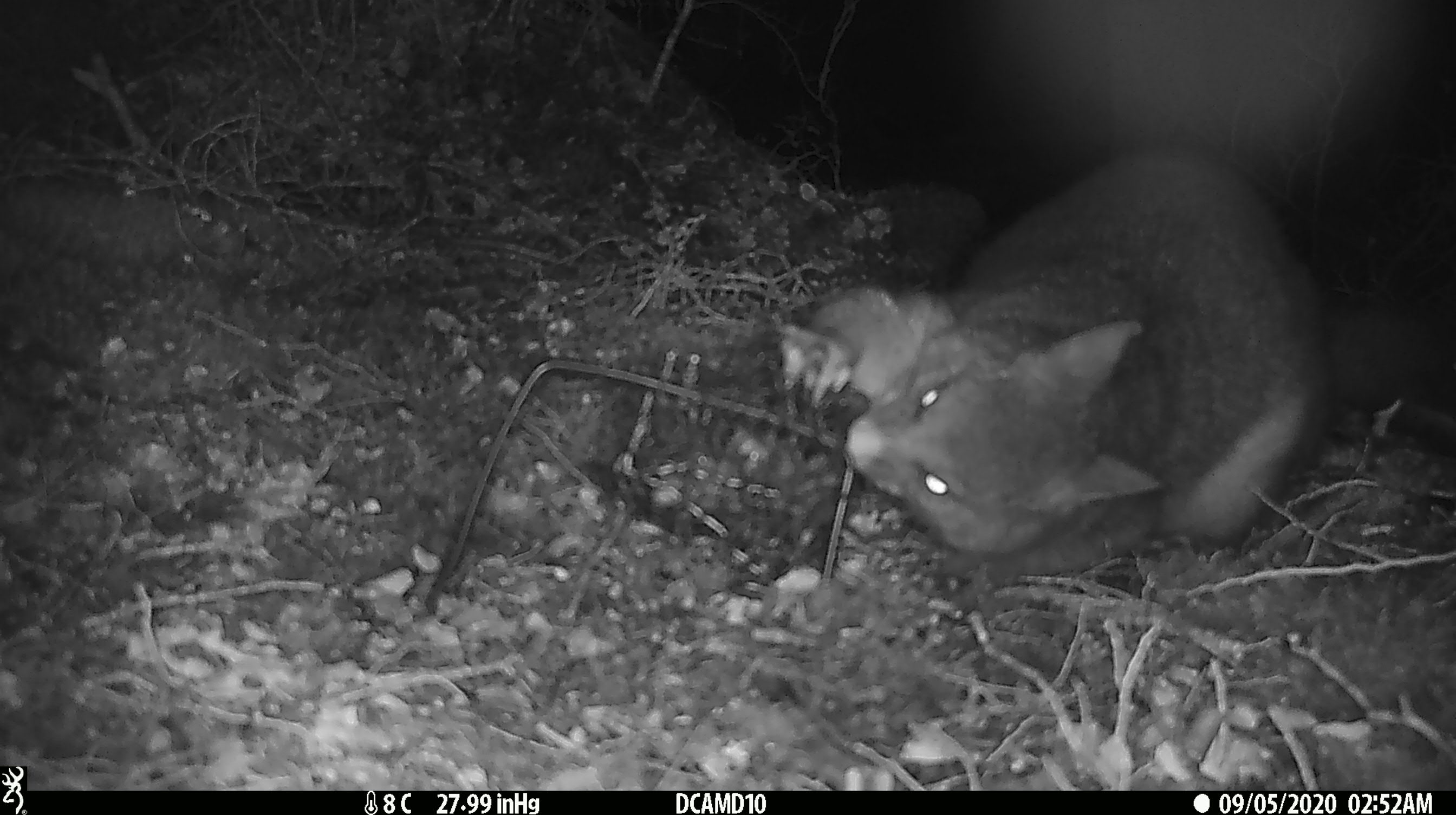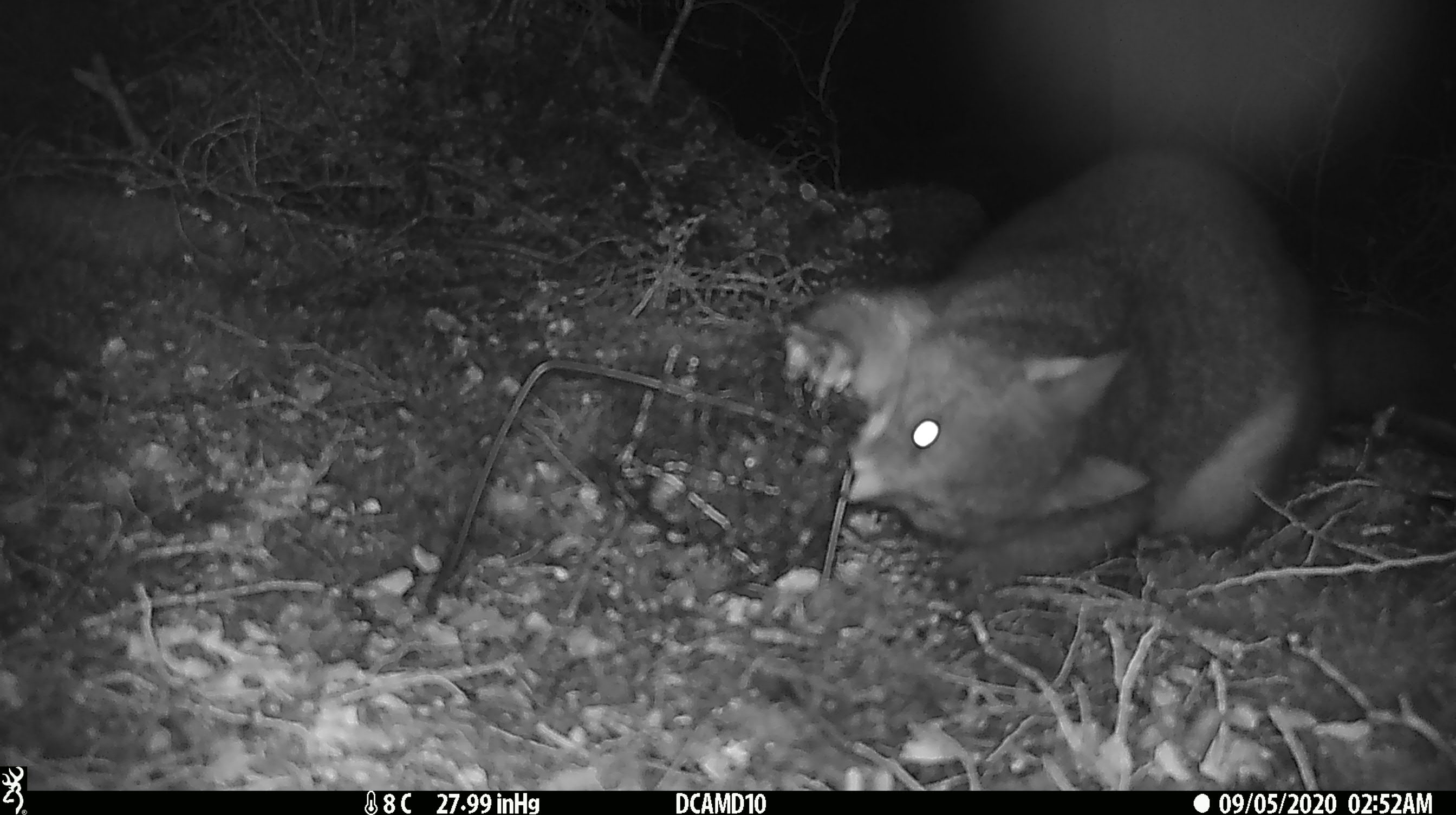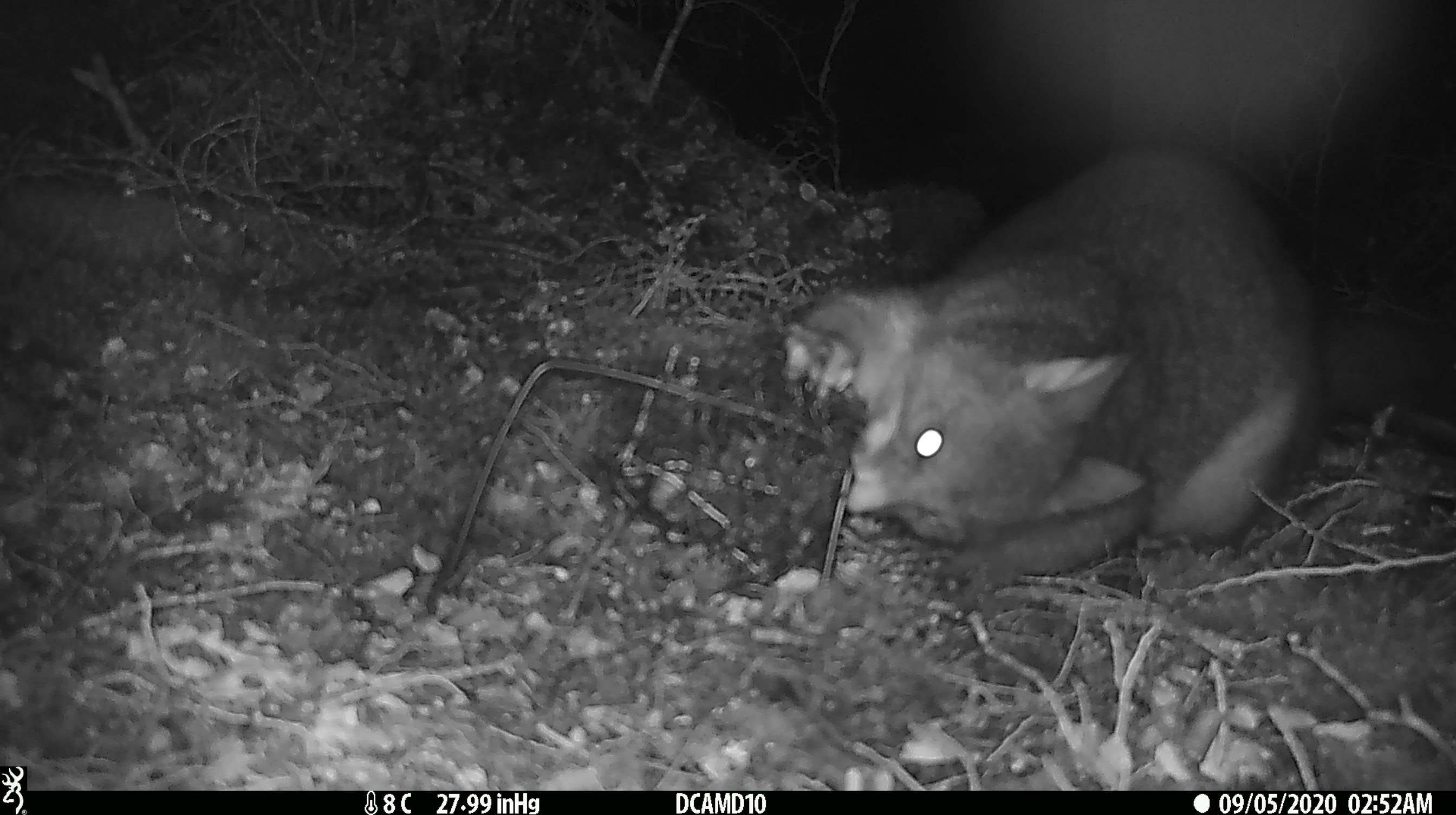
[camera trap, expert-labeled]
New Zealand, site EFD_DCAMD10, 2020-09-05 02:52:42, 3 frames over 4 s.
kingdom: Animalia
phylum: Chordata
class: Mammalia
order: Diprotodontia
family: Phalangeridae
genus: Trichosurus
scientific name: Trichosurus vulpecula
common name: common brushtail possum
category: possum